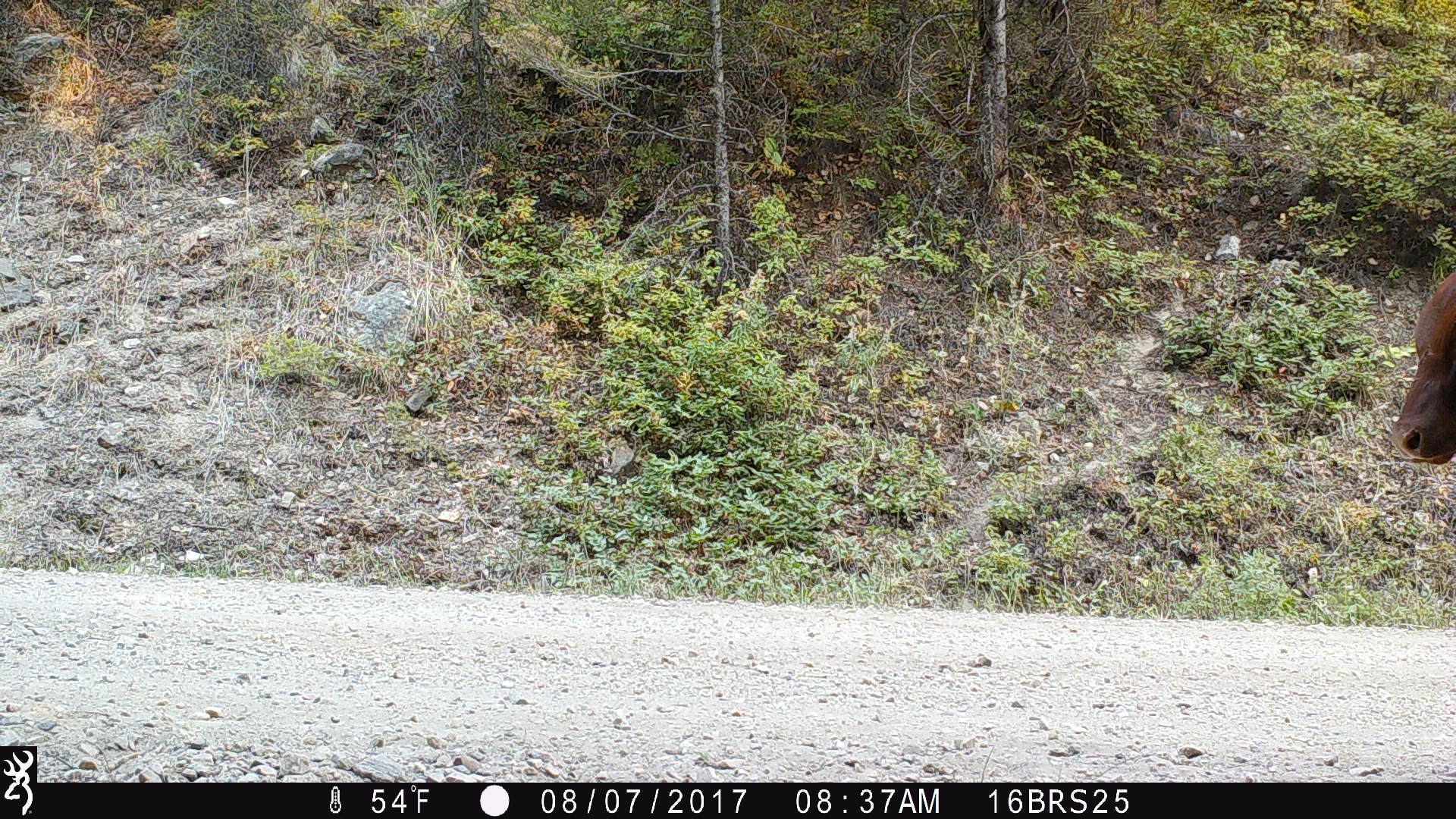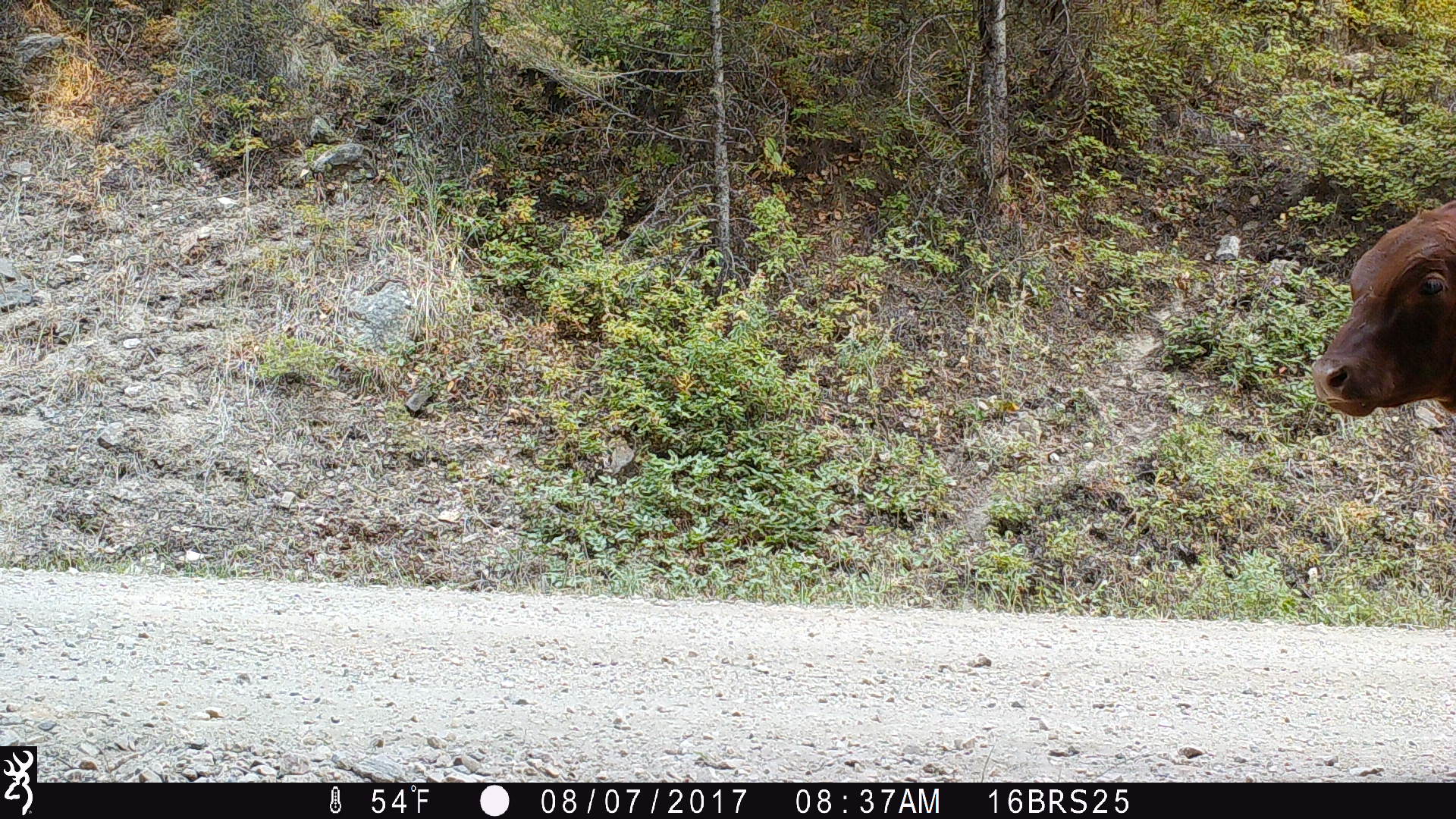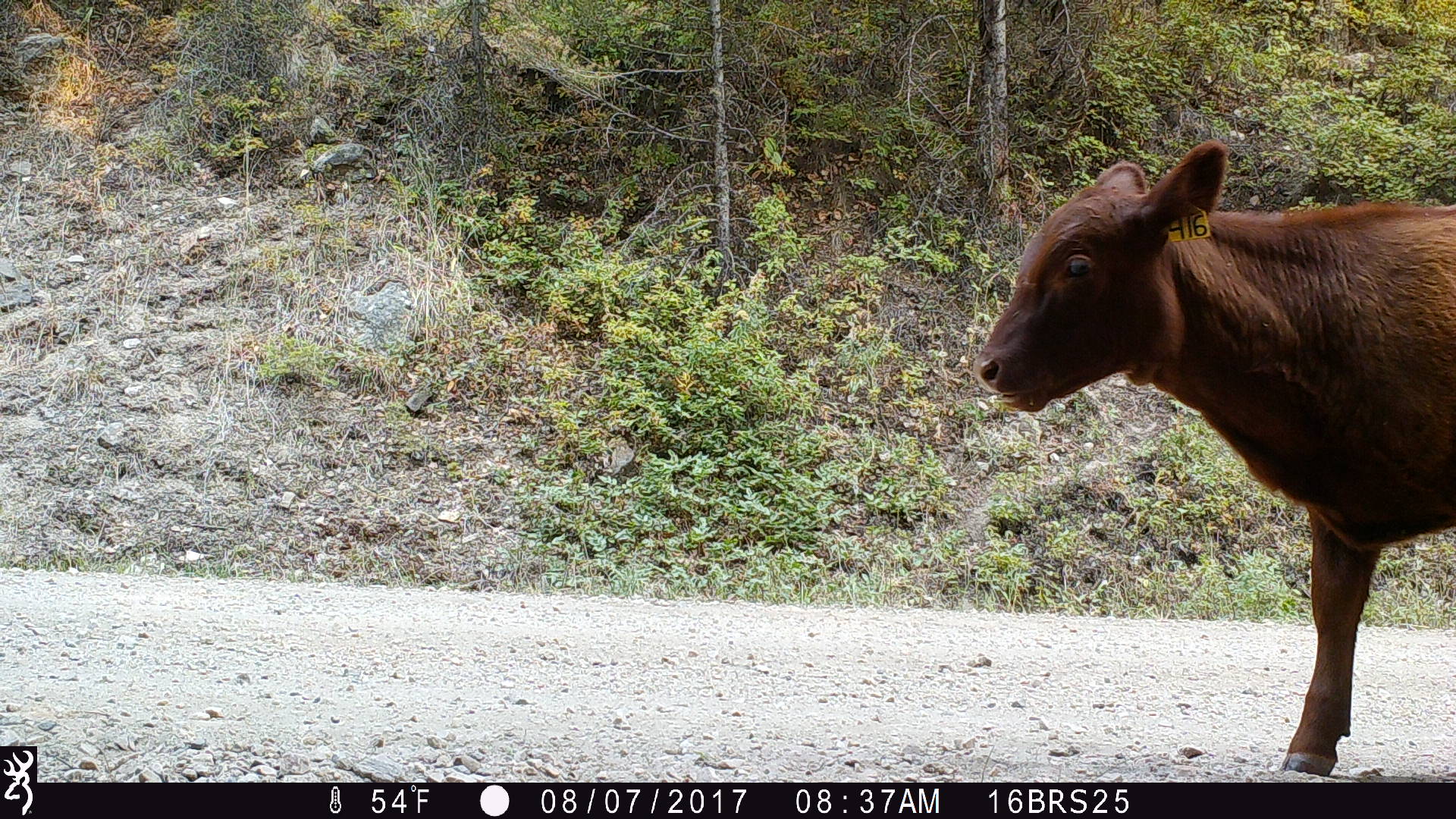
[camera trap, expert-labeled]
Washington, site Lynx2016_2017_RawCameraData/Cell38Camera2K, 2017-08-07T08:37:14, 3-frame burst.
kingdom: Animalia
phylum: Chordata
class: Mammalia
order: Artiodactyla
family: Bovidae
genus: Bos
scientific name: Bos taurus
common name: domestic cattle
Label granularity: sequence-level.